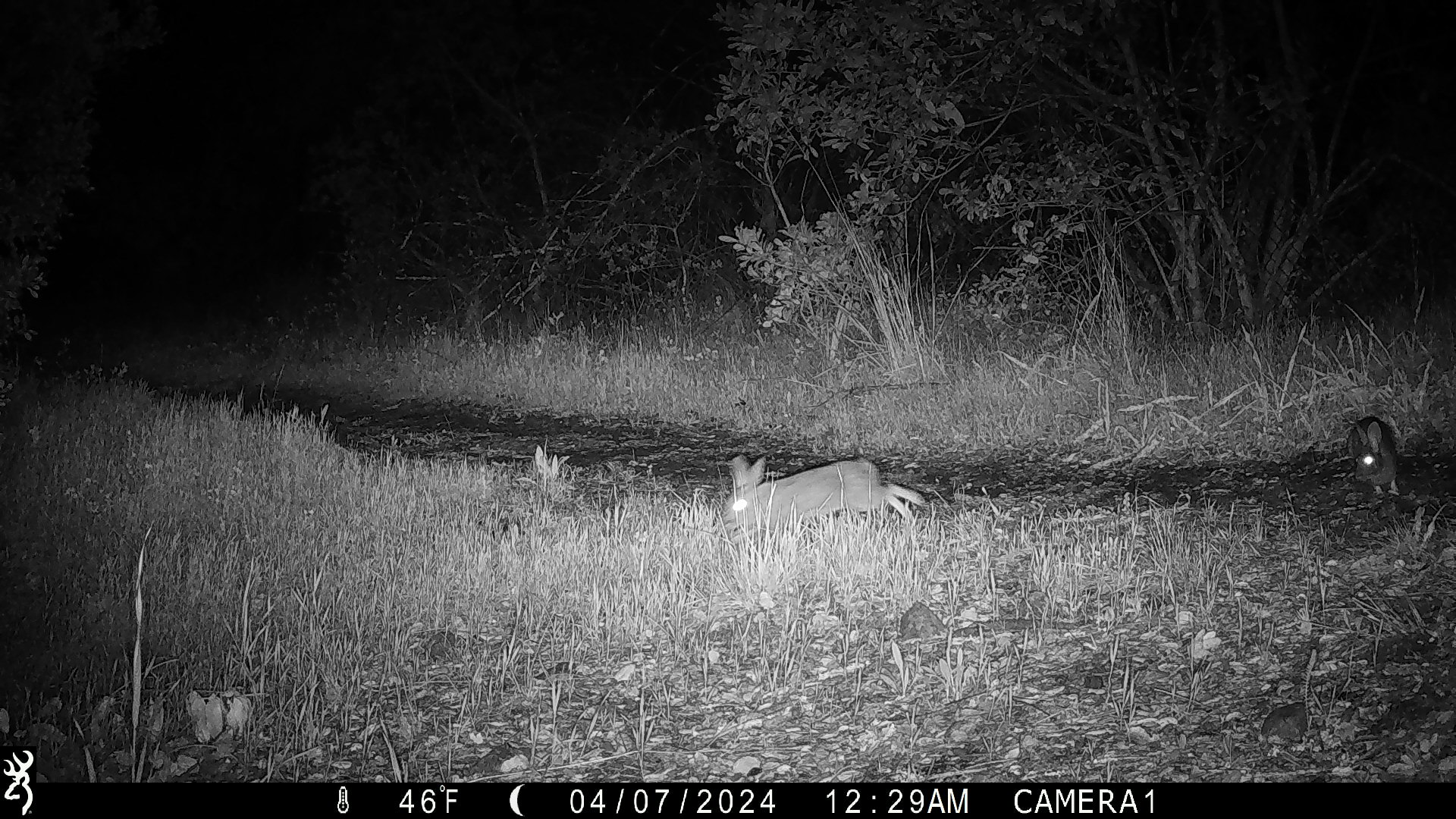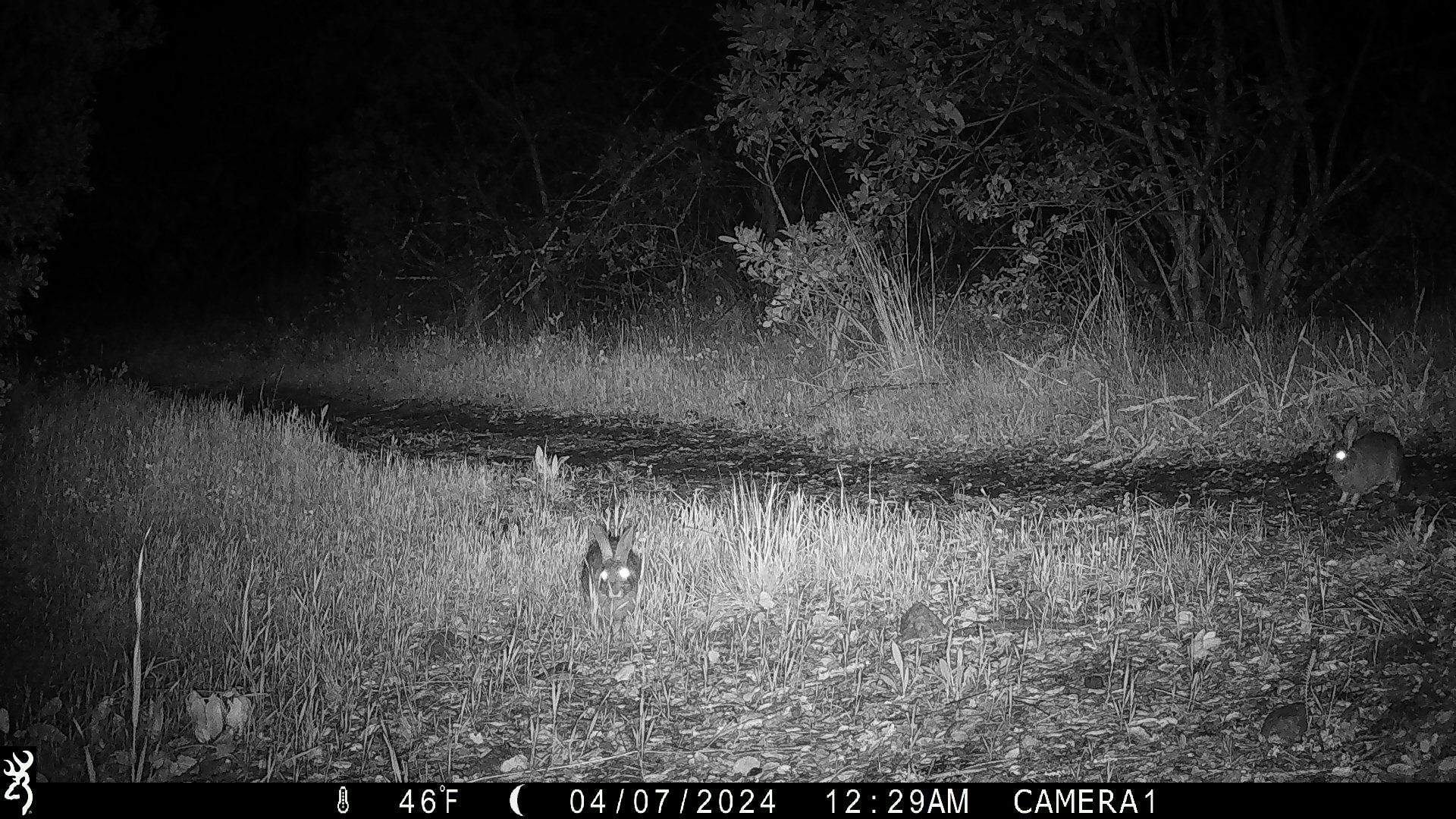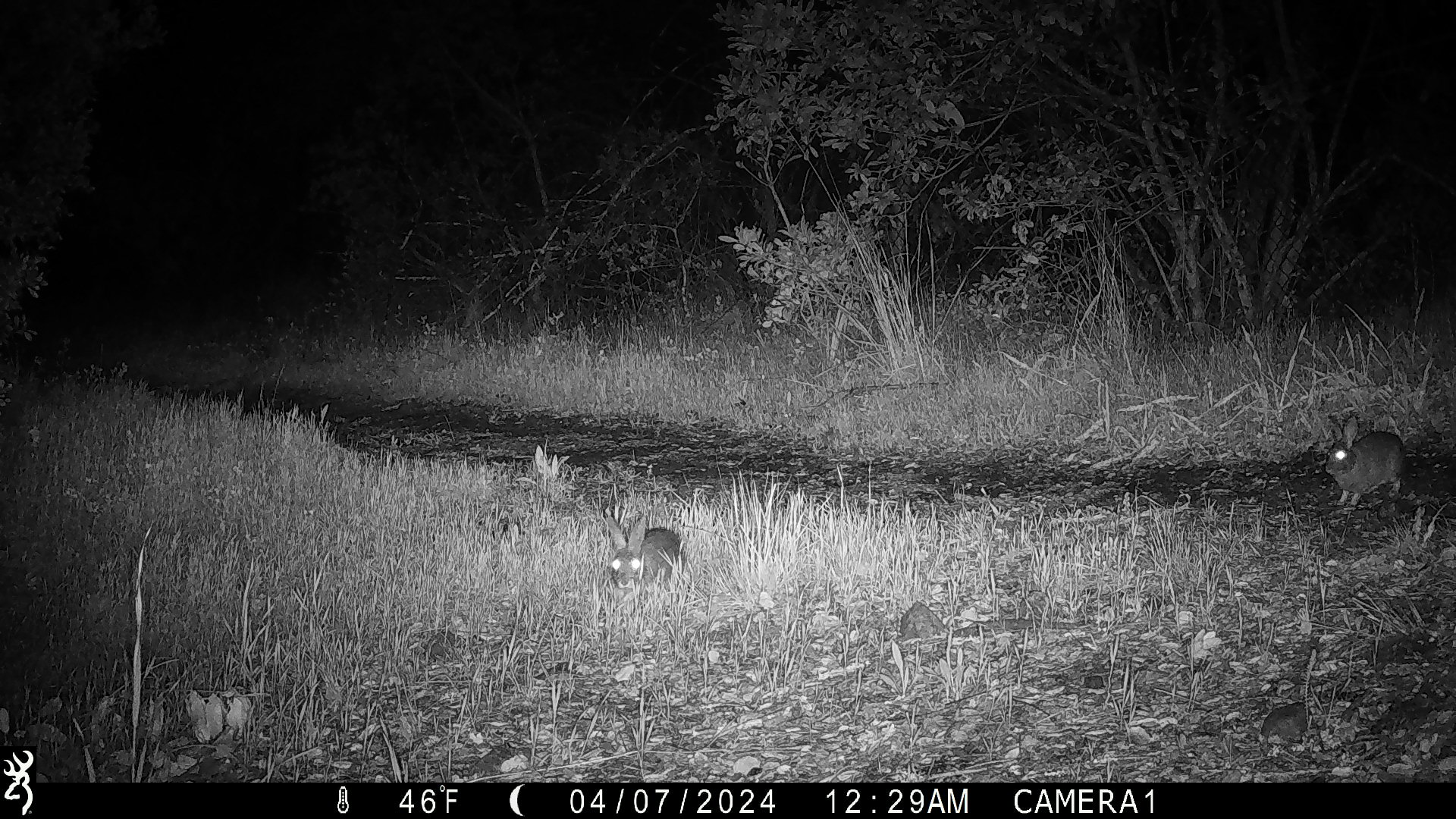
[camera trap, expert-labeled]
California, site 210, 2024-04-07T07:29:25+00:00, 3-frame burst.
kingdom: Animalia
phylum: Chordata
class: Mammalia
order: Lagomorpha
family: Leporidae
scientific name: Leporidae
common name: rabbit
Rabbit (Leporidae).